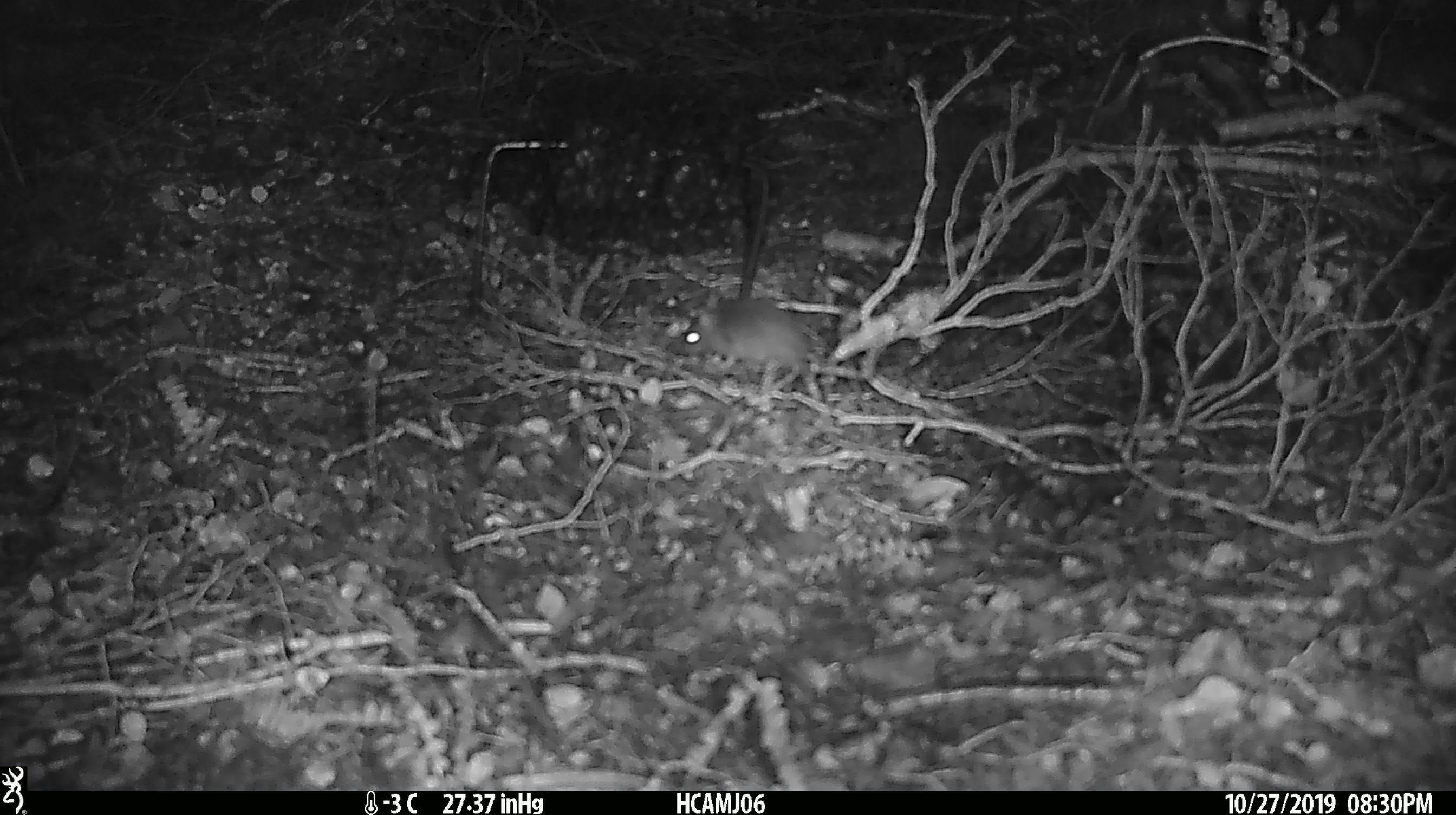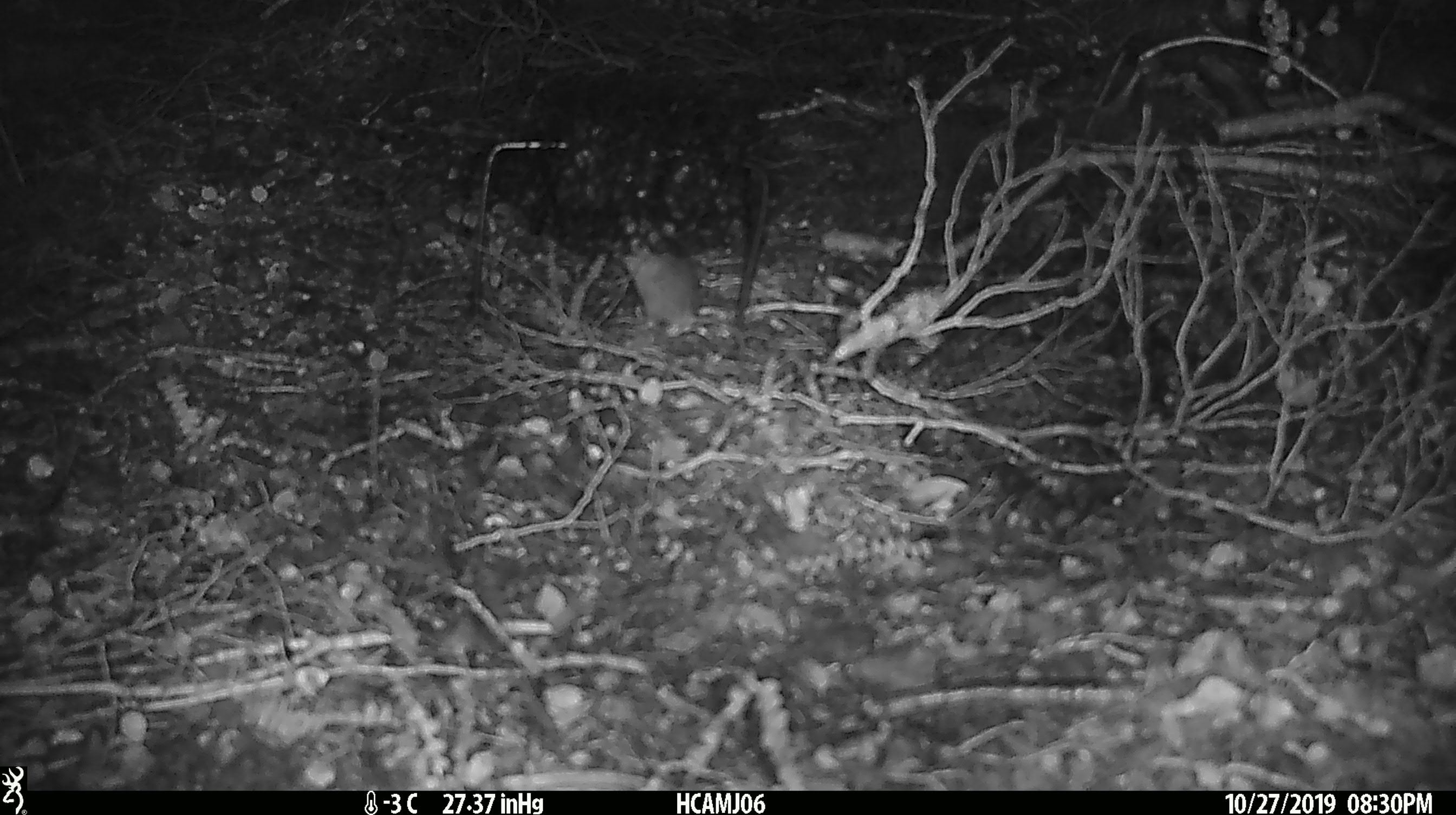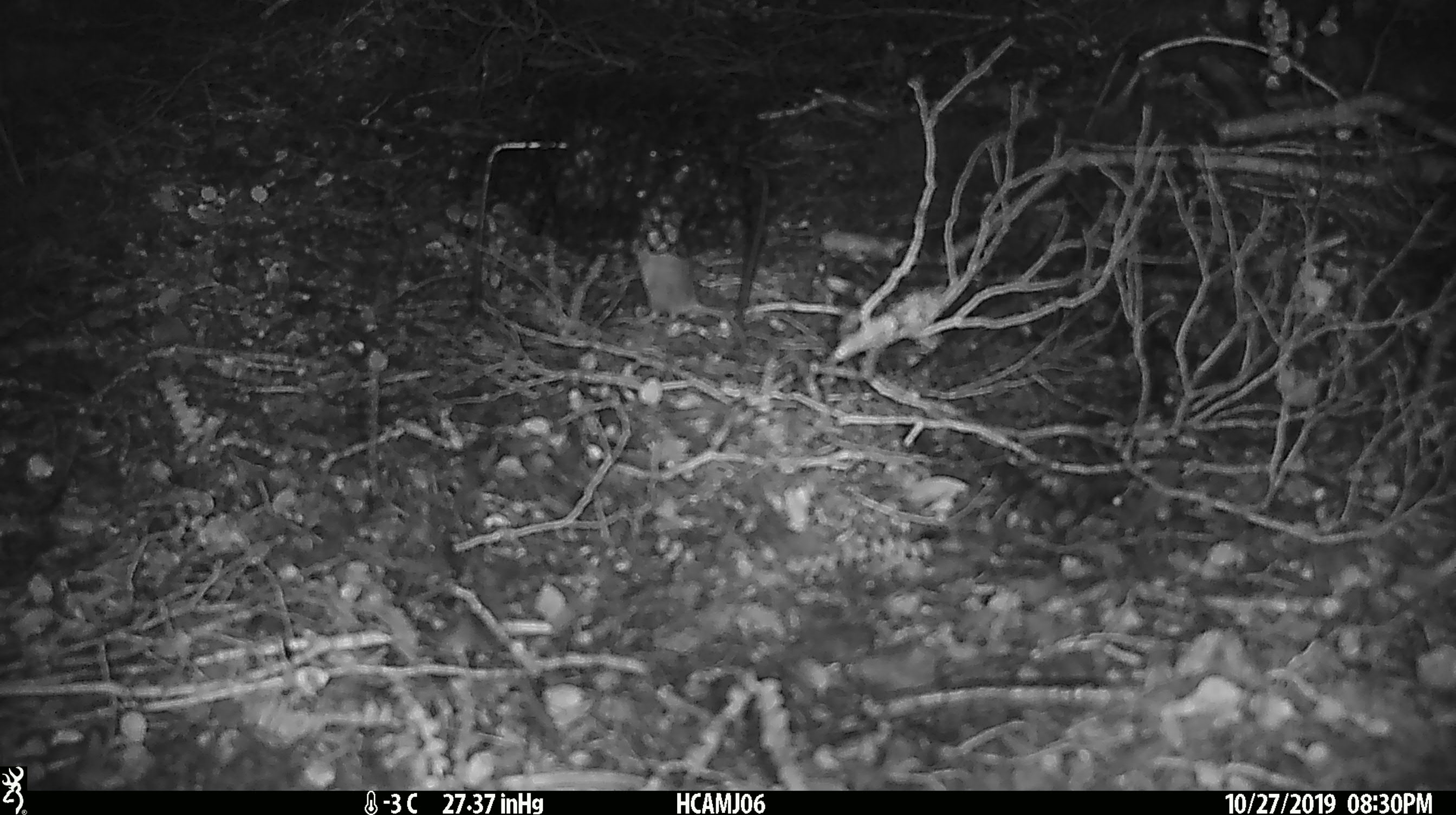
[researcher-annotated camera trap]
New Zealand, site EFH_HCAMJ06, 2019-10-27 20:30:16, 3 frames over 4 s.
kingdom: Animalia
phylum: Chordata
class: Mammalia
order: Rodentia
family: Muridae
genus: Mus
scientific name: Mus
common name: mouse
Mouse (Mus).